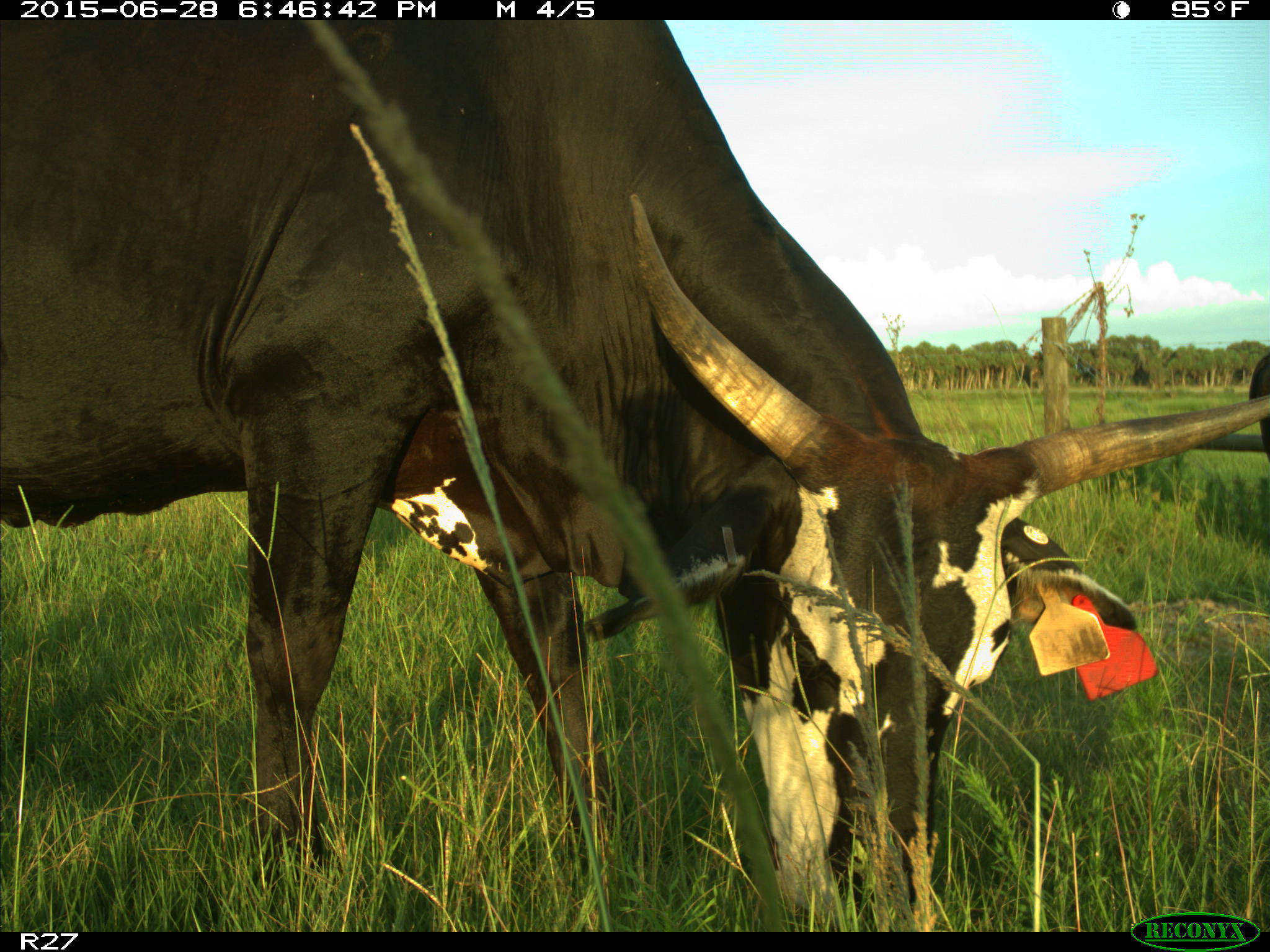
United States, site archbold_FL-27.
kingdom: Animalia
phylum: Chordata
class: Mammalia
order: Artiodactyla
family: Bovidae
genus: Bos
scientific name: Bos taurus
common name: domestic cow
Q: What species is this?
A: Bos taurus (domestic cow).